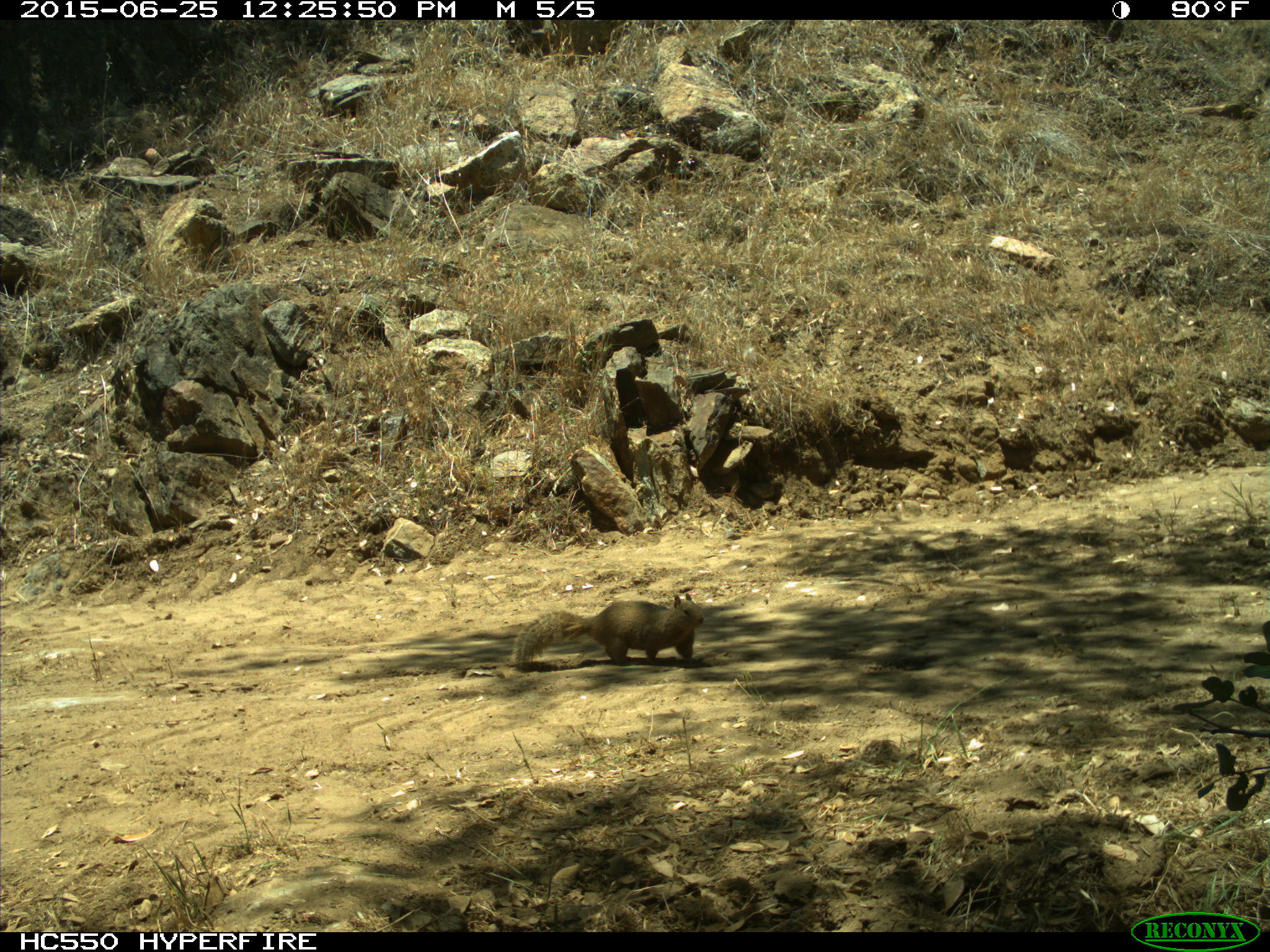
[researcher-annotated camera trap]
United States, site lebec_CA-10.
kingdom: Animalia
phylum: Chordata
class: Mammalia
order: Rodentia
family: Sciuridae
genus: Otospermophilus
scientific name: Otospermophilus beecheyi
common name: california ground squirrel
Otospermophilus beecheyi (california ground squirrel).